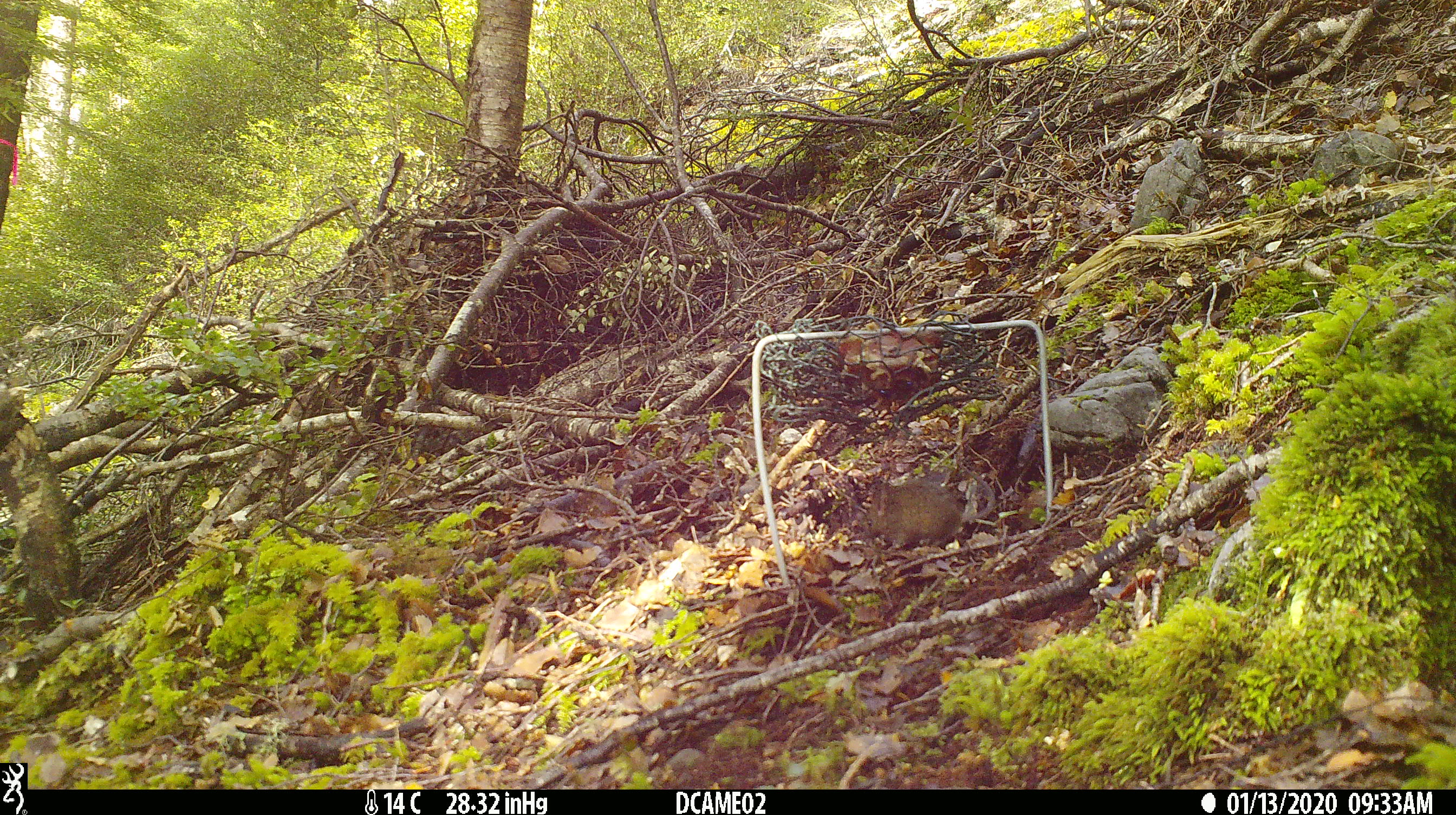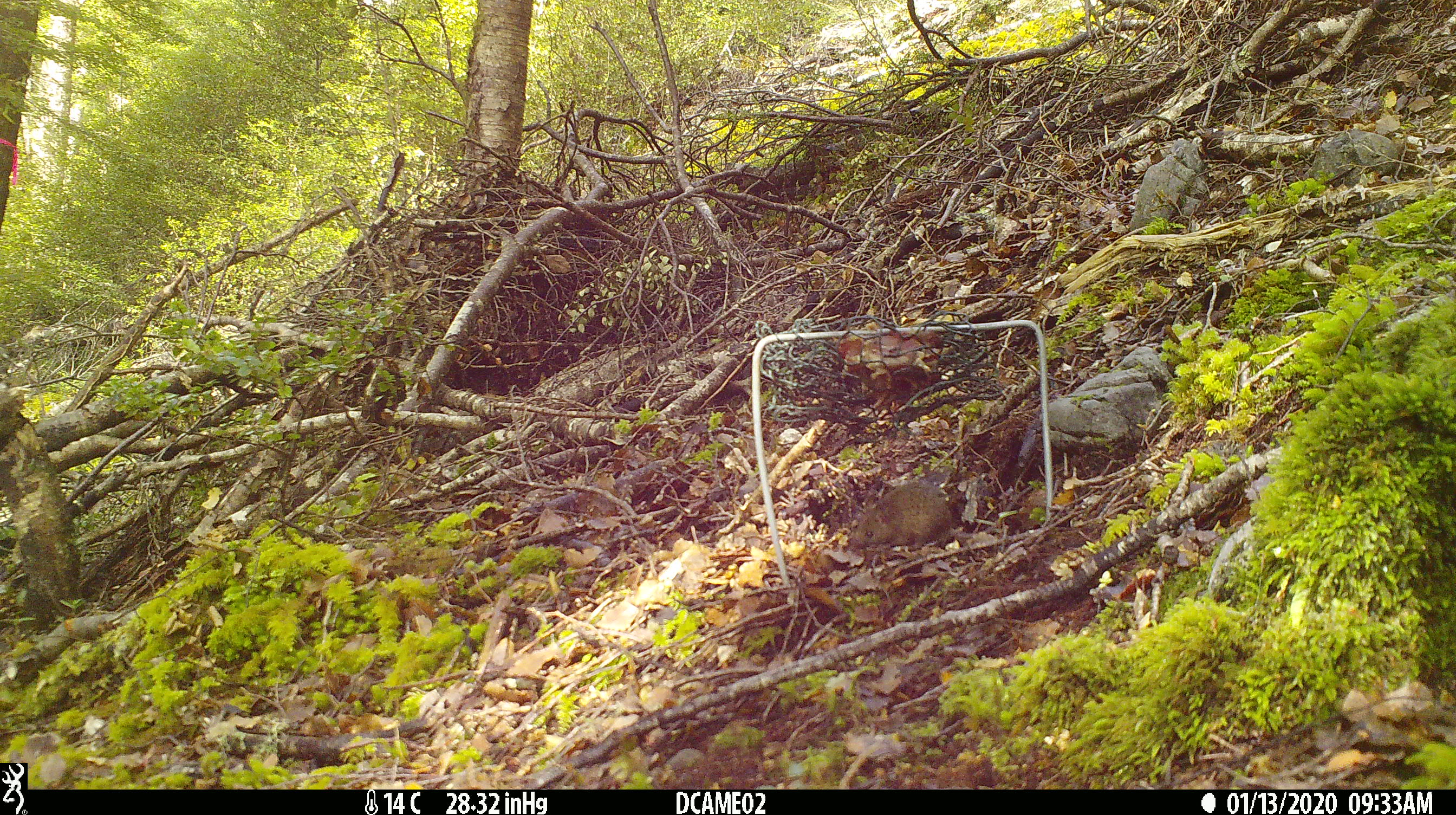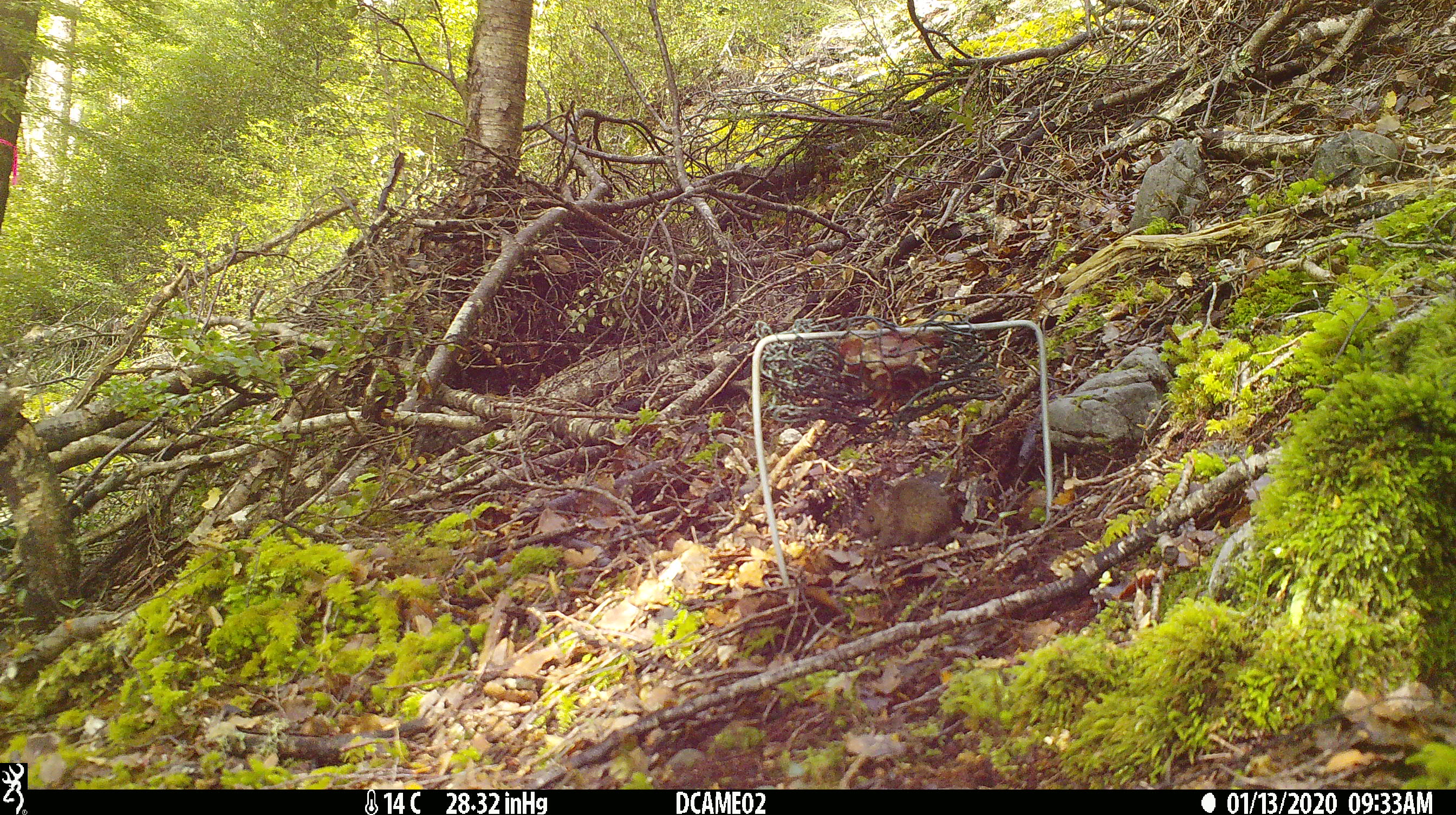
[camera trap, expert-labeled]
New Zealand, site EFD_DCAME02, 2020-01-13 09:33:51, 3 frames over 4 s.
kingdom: Animalia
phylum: Chordata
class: Mammalia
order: Rodentia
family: Muridae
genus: Mus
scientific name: Mus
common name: mouse